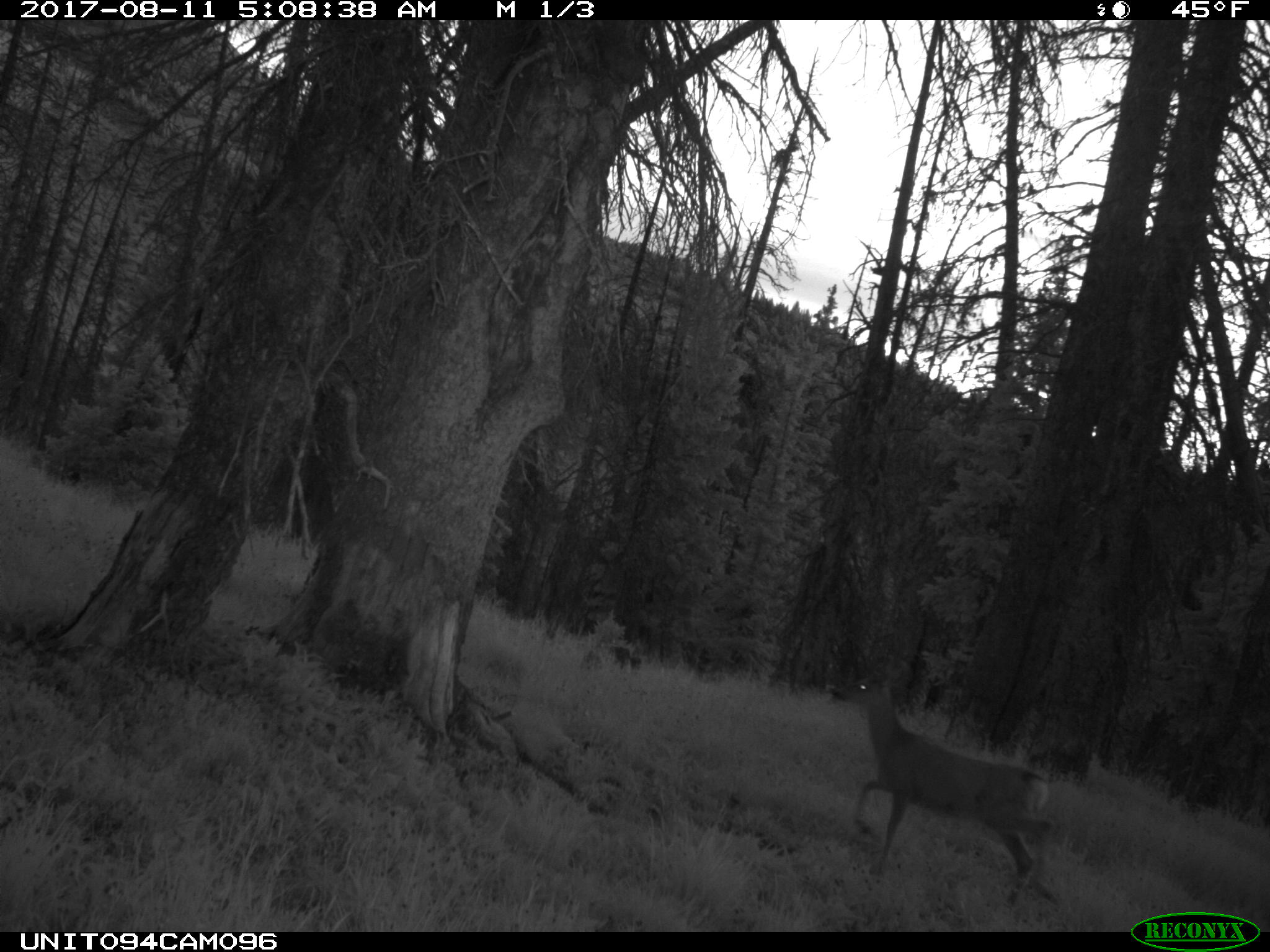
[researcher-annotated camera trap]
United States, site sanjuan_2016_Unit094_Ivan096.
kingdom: Animalia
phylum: Chordata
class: Mammalia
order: Artiodactyla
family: Cervidae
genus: Odocoileus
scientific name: Odocoileus hemionus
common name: mule deer